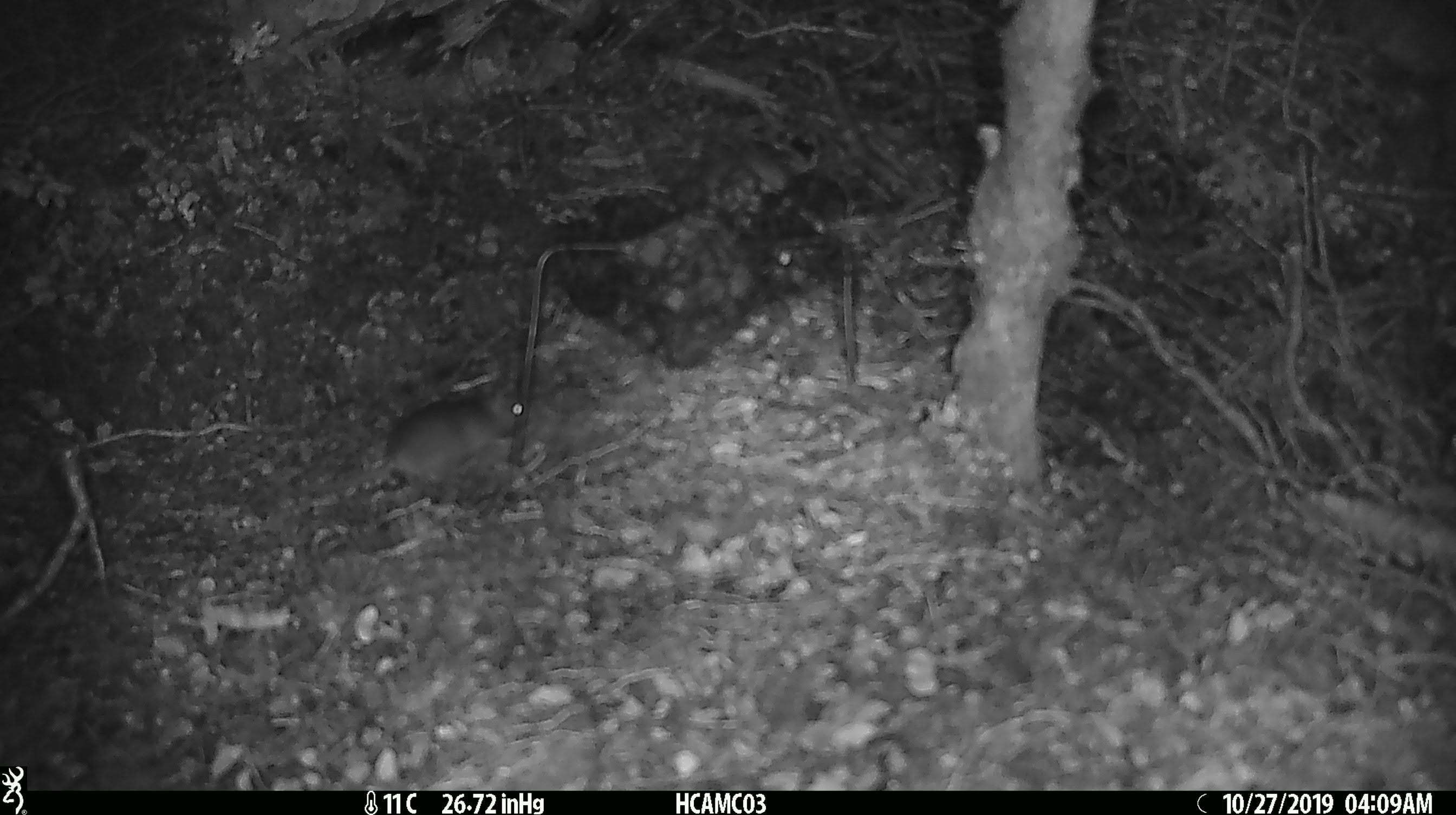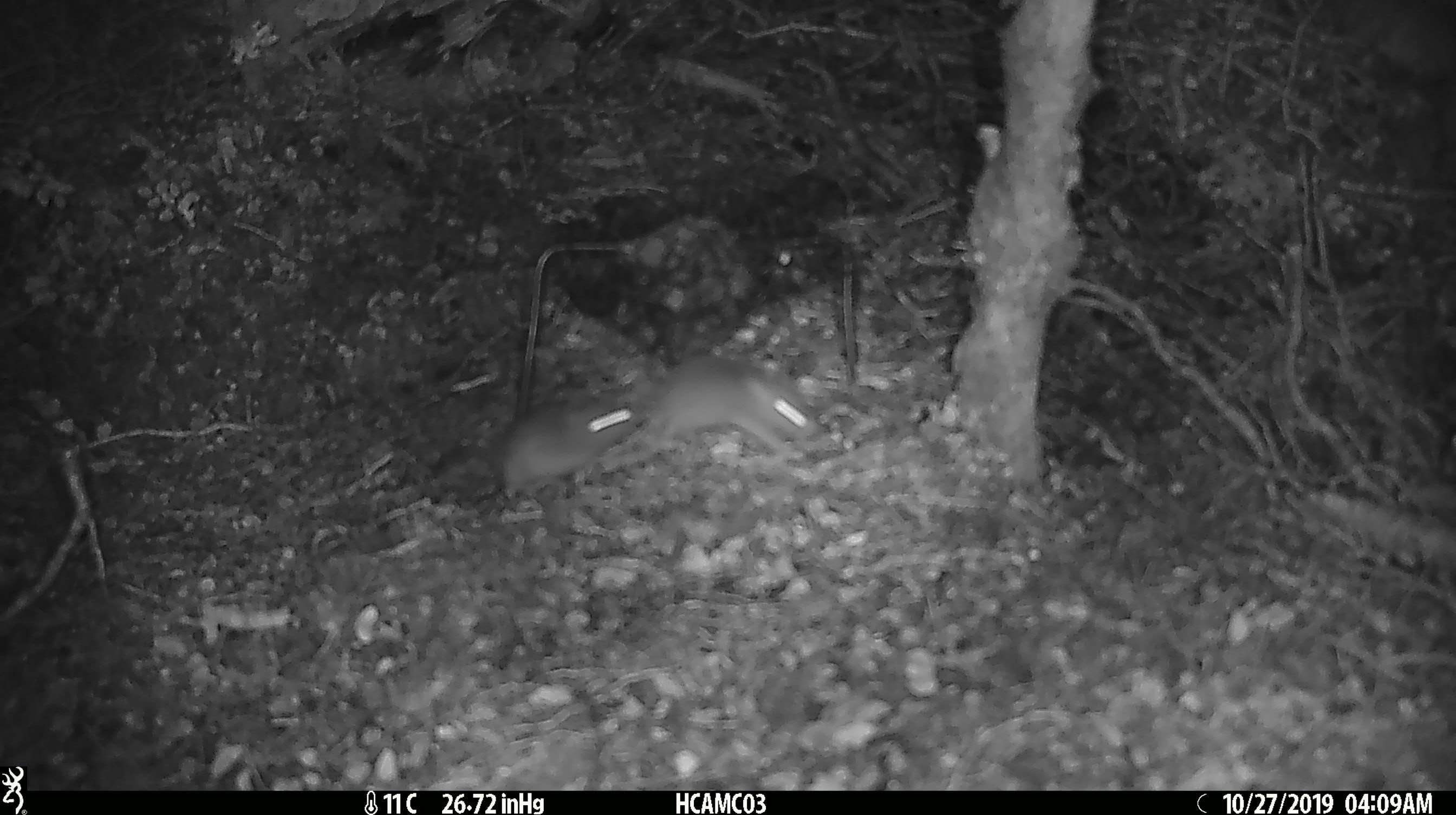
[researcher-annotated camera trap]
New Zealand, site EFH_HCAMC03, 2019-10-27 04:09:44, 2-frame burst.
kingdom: Animalia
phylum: Chordata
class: Mammalia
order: Rodentia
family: Muridae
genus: Mus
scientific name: Mus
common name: mouse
Mouse (Mus).